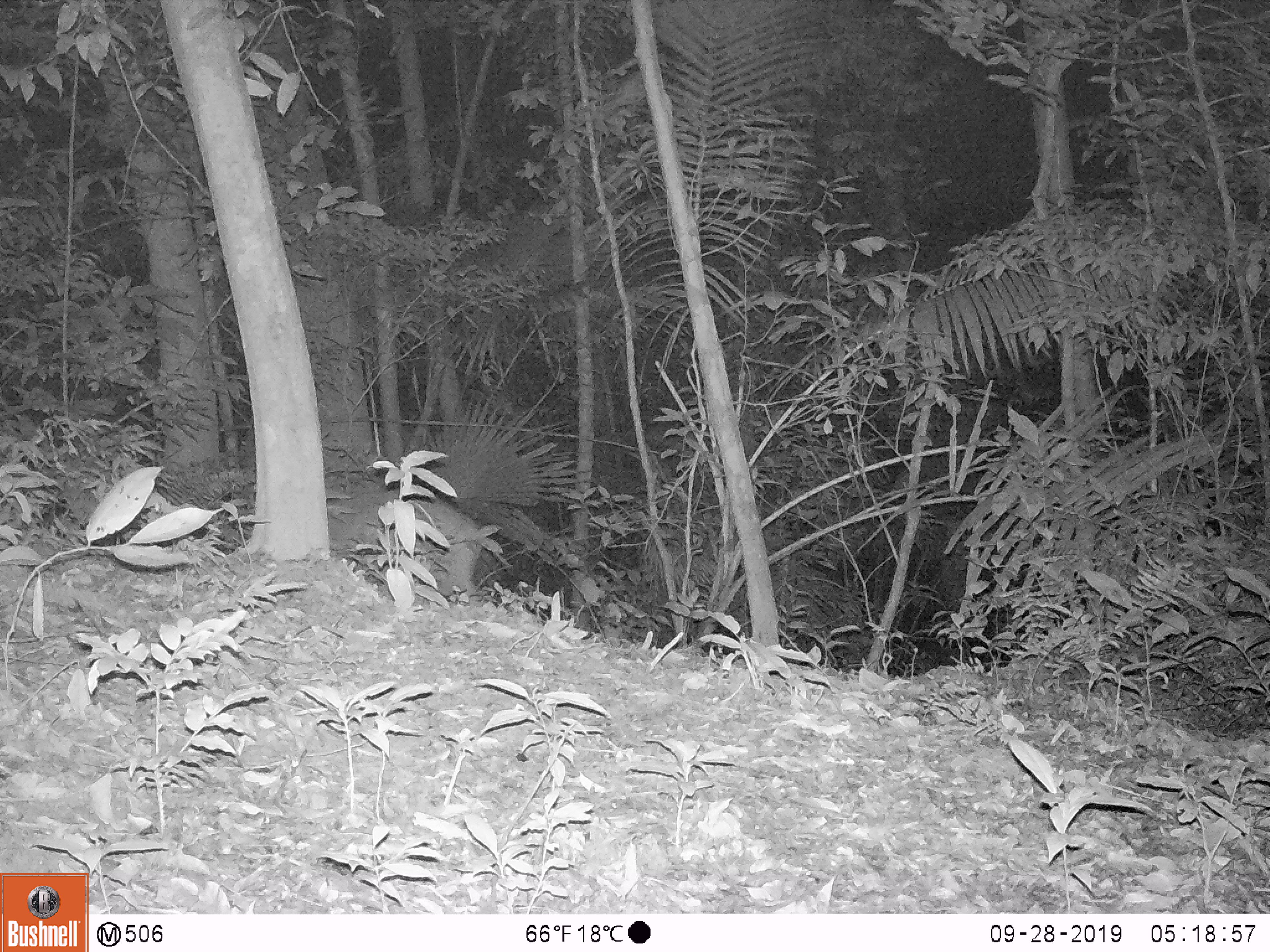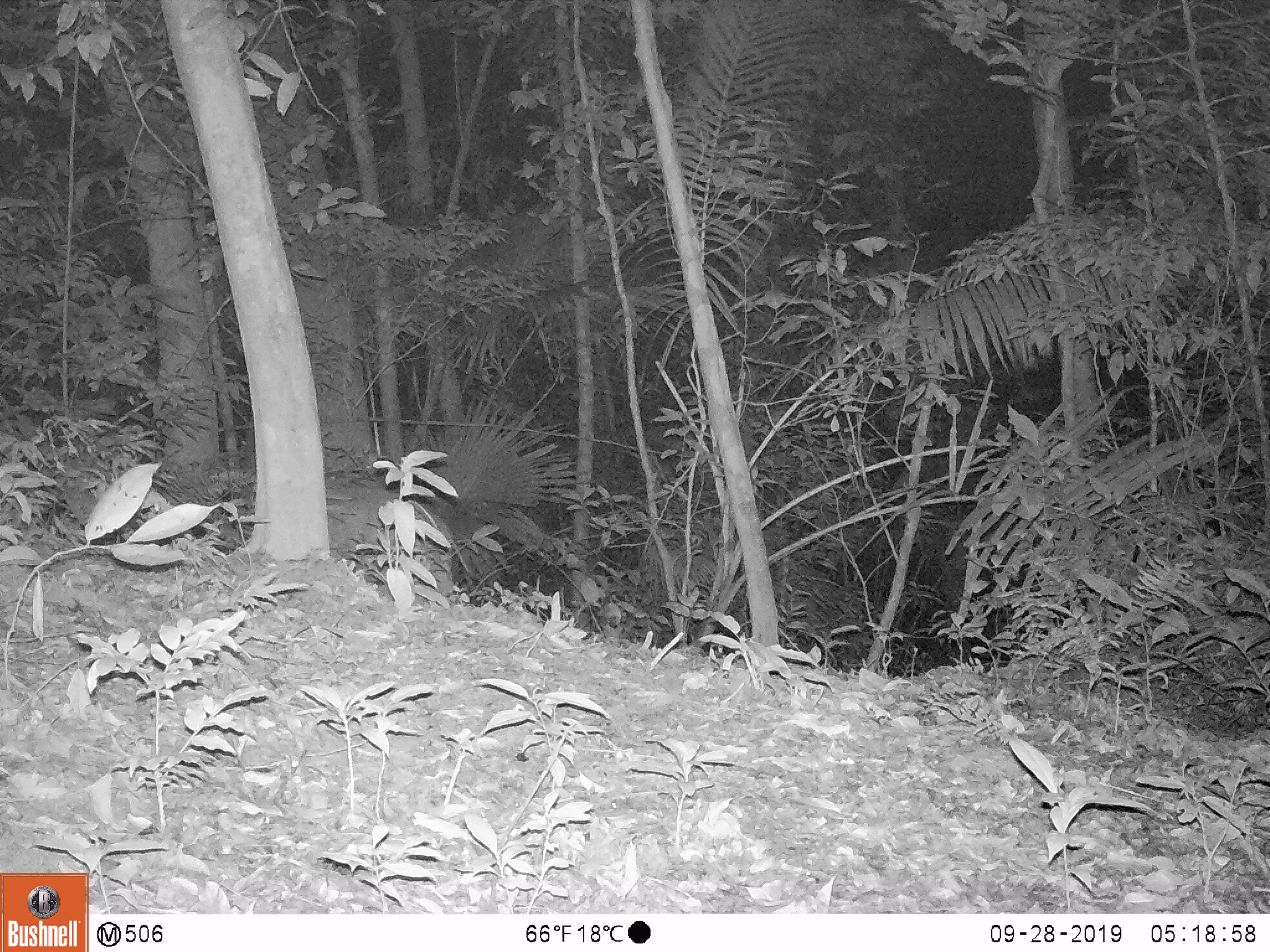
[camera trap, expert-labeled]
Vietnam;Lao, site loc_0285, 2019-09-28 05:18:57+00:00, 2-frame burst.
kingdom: Animalia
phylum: Chordata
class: Mammalia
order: Artiodactyla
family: Suidae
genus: Sus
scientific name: Sus scrofa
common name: eurasian wild pig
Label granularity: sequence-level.